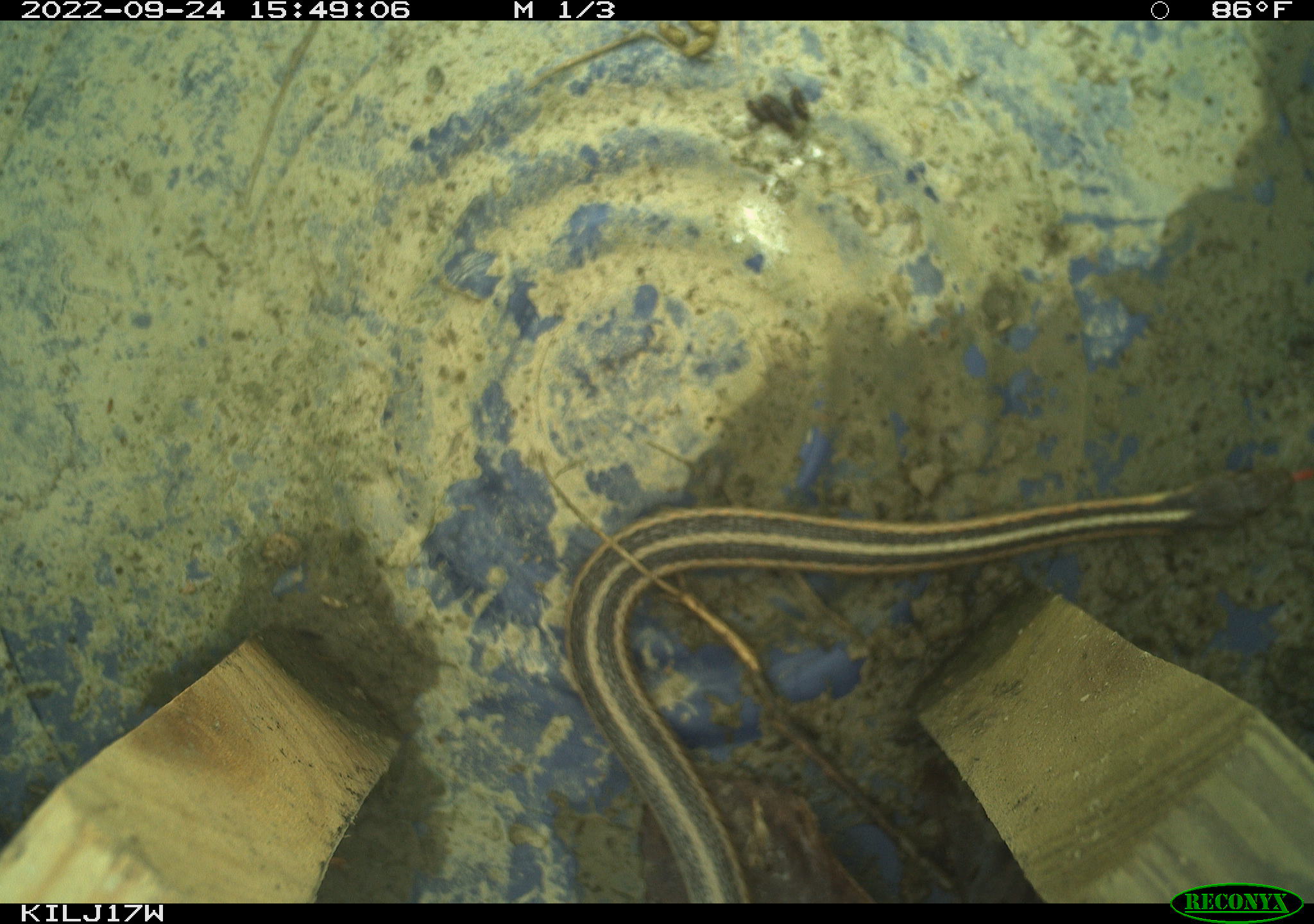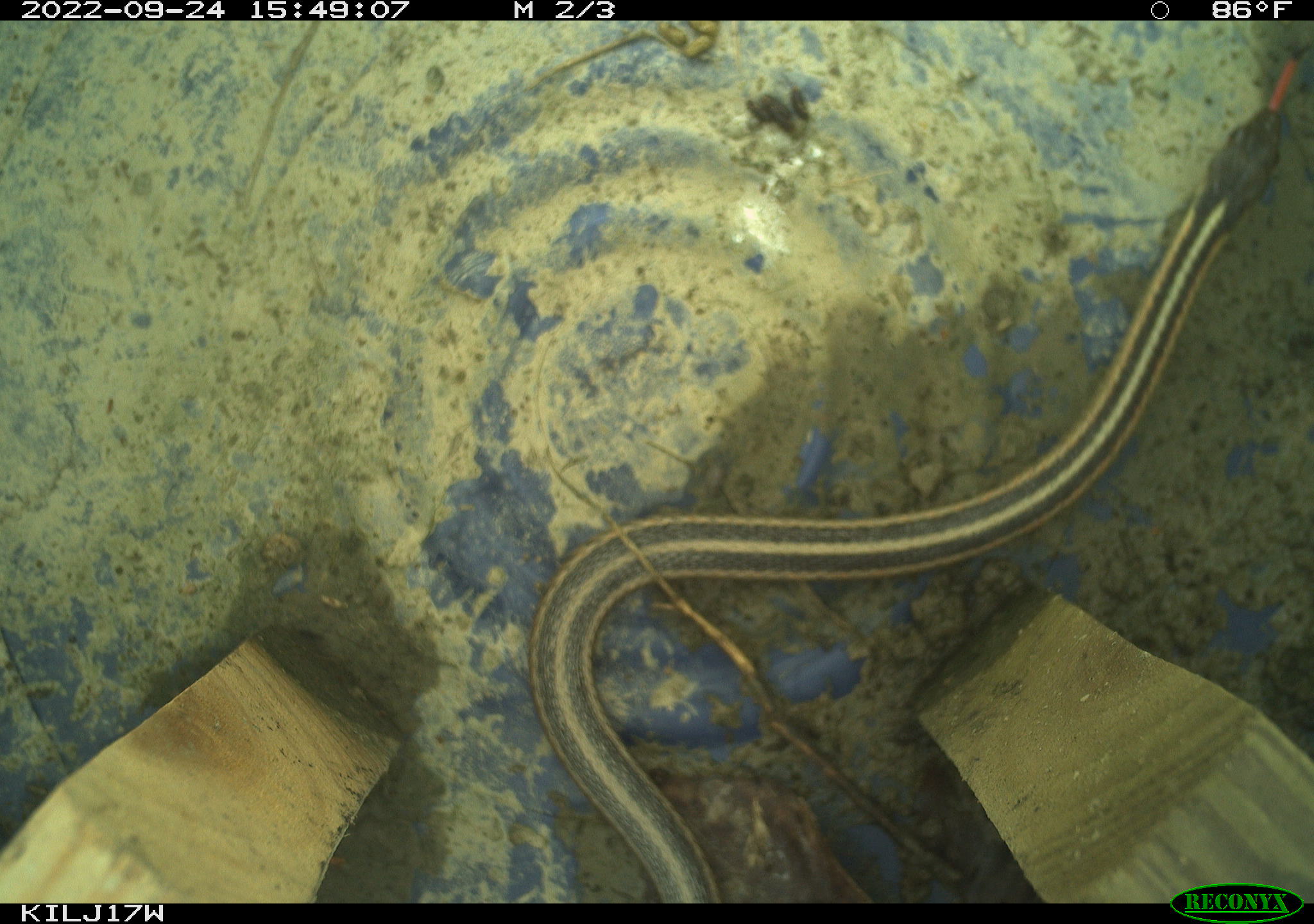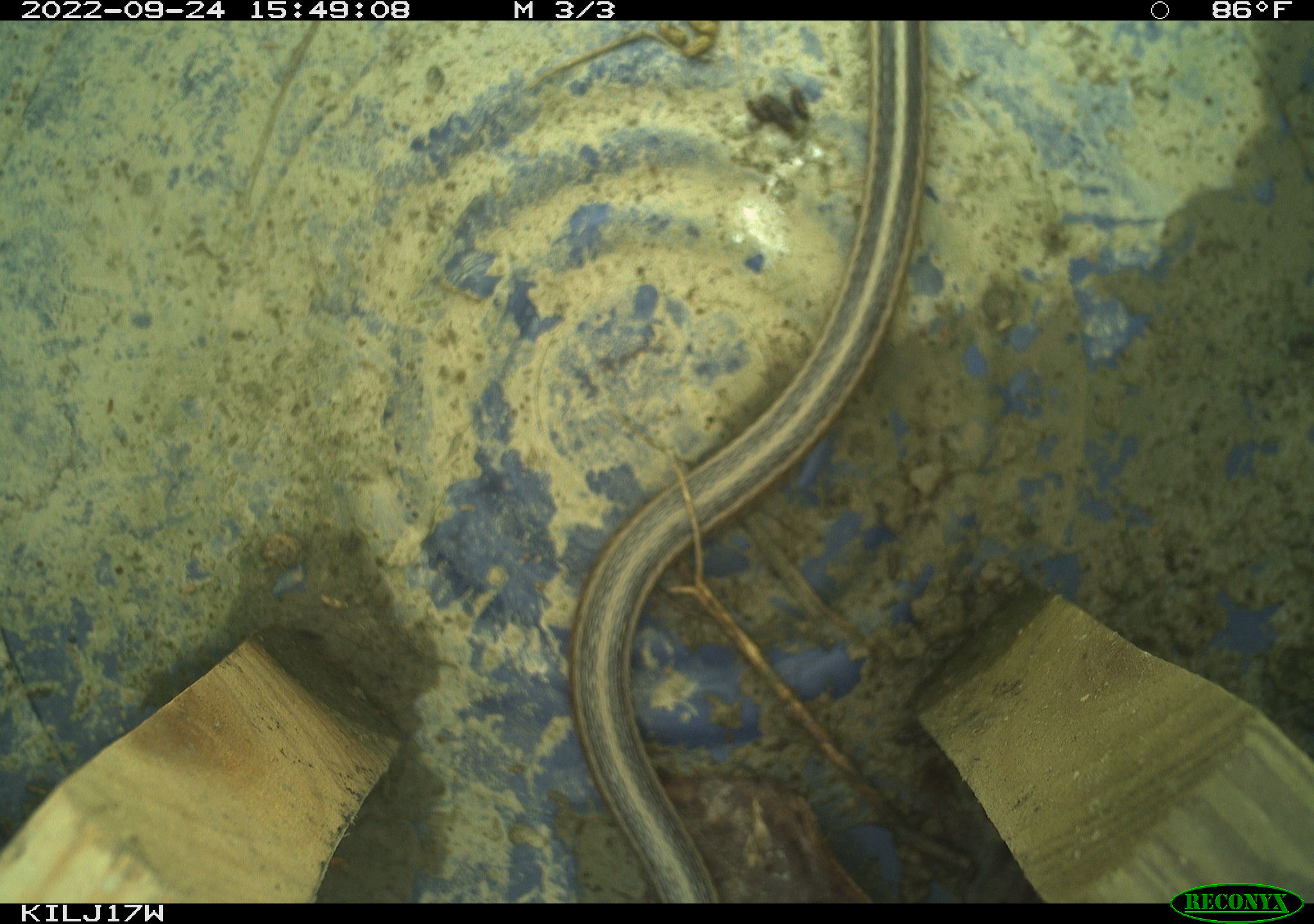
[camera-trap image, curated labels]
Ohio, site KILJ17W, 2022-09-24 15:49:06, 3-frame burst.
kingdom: Animalia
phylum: Chordata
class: Reptilia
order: Squamata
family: Colubridae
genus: Thamnophis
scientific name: Thamnophis sirtalis sirtalis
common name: eastern gartersnake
Eastern gartersnake (Thamnophis sirtalis sirtalis).